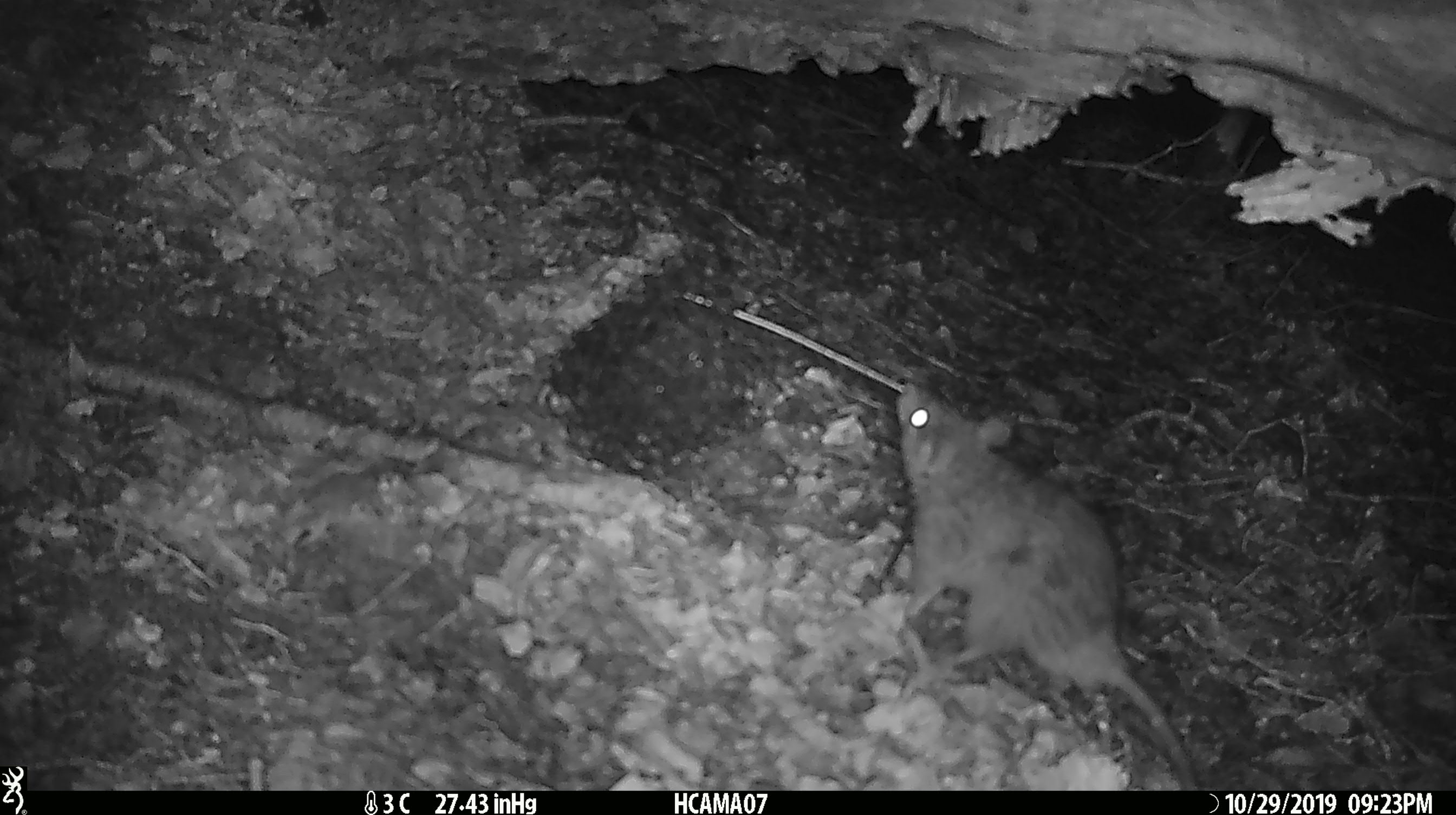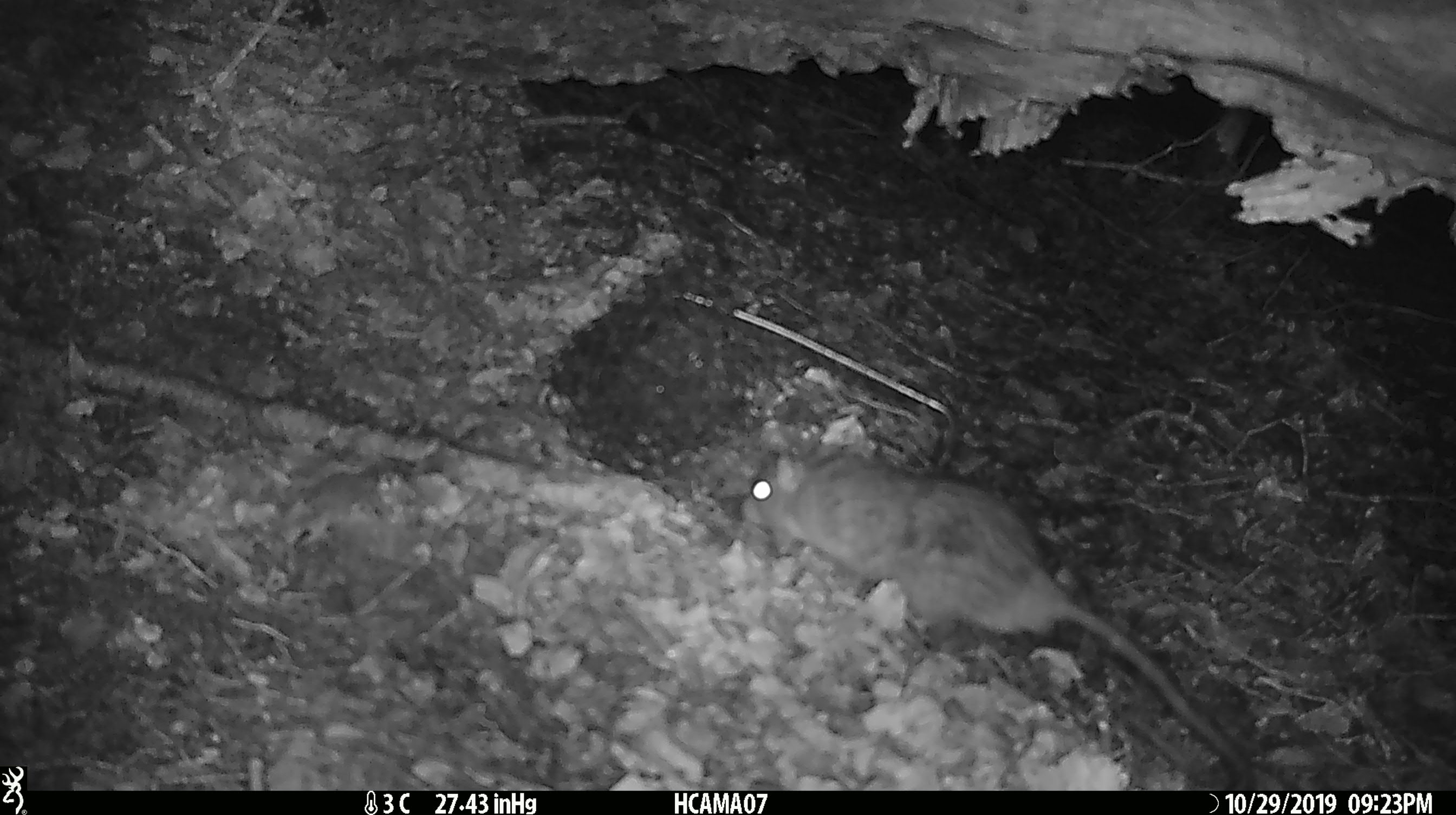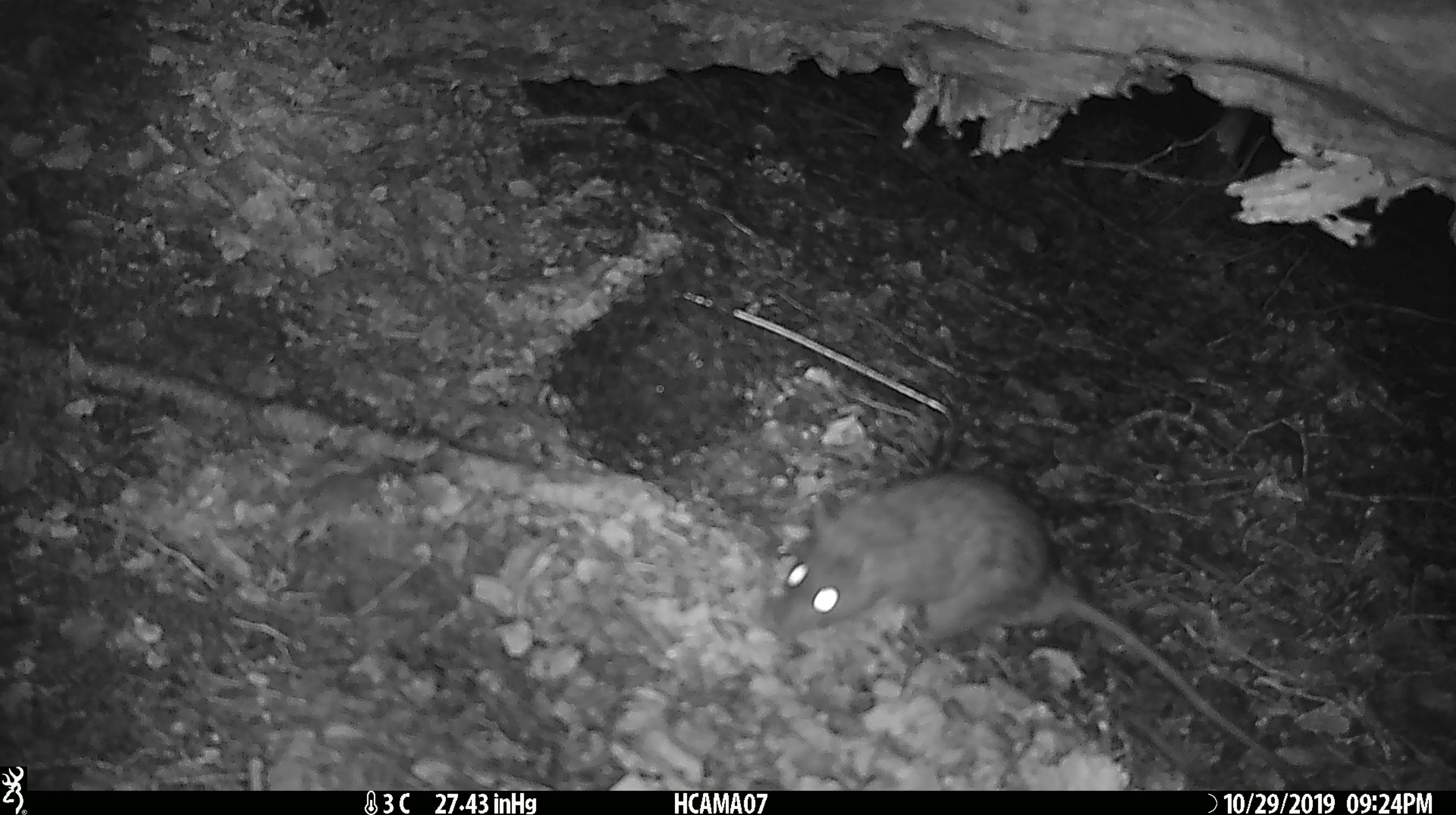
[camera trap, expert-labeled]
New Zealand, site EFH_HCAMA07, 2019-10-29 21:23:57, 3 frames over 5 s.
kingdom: Animalia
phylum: Chordata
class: Mammalia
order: Rodentia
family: Muridae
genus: Rattus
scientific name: Rattus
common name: rat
Rat (Rattus).